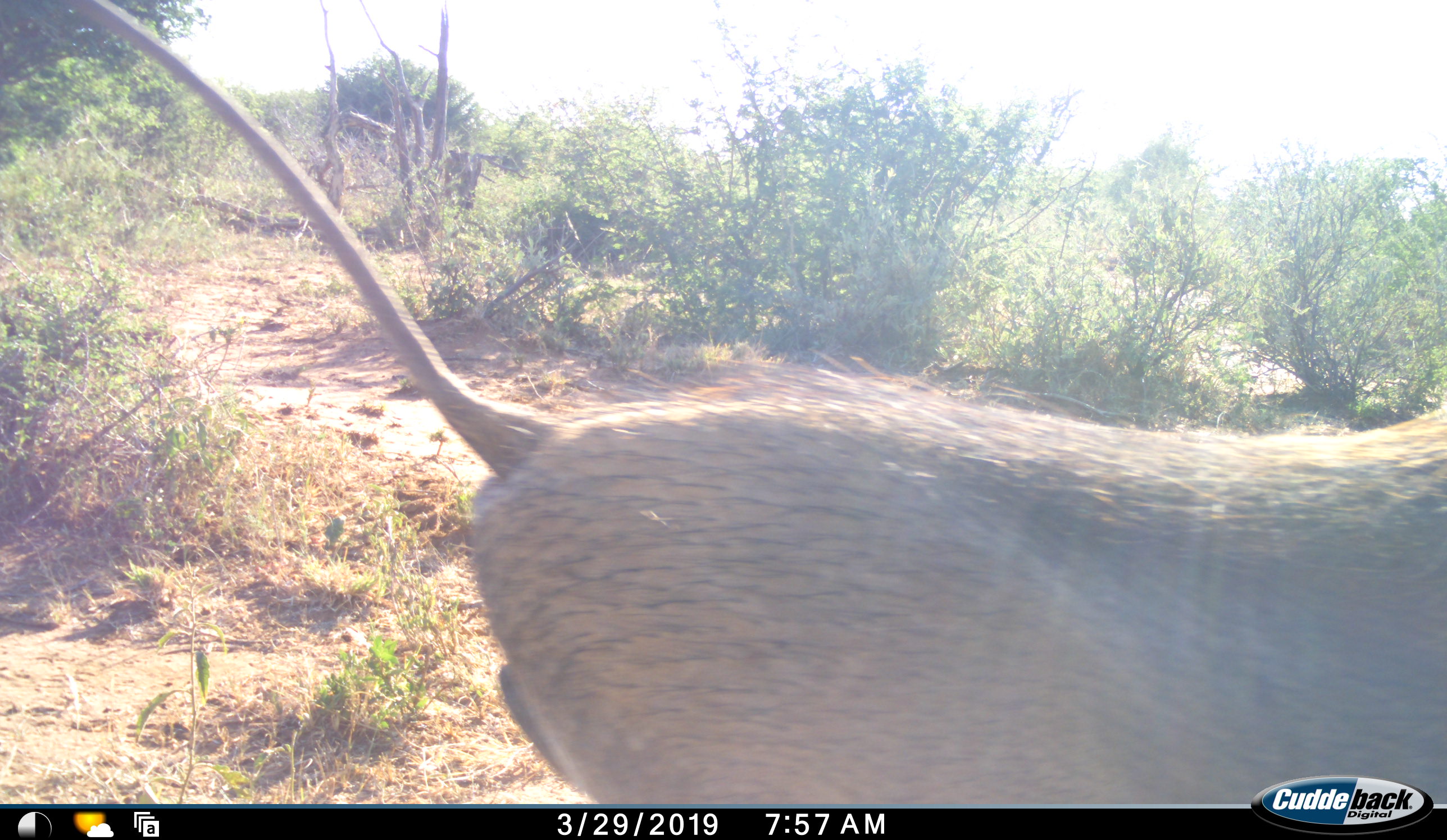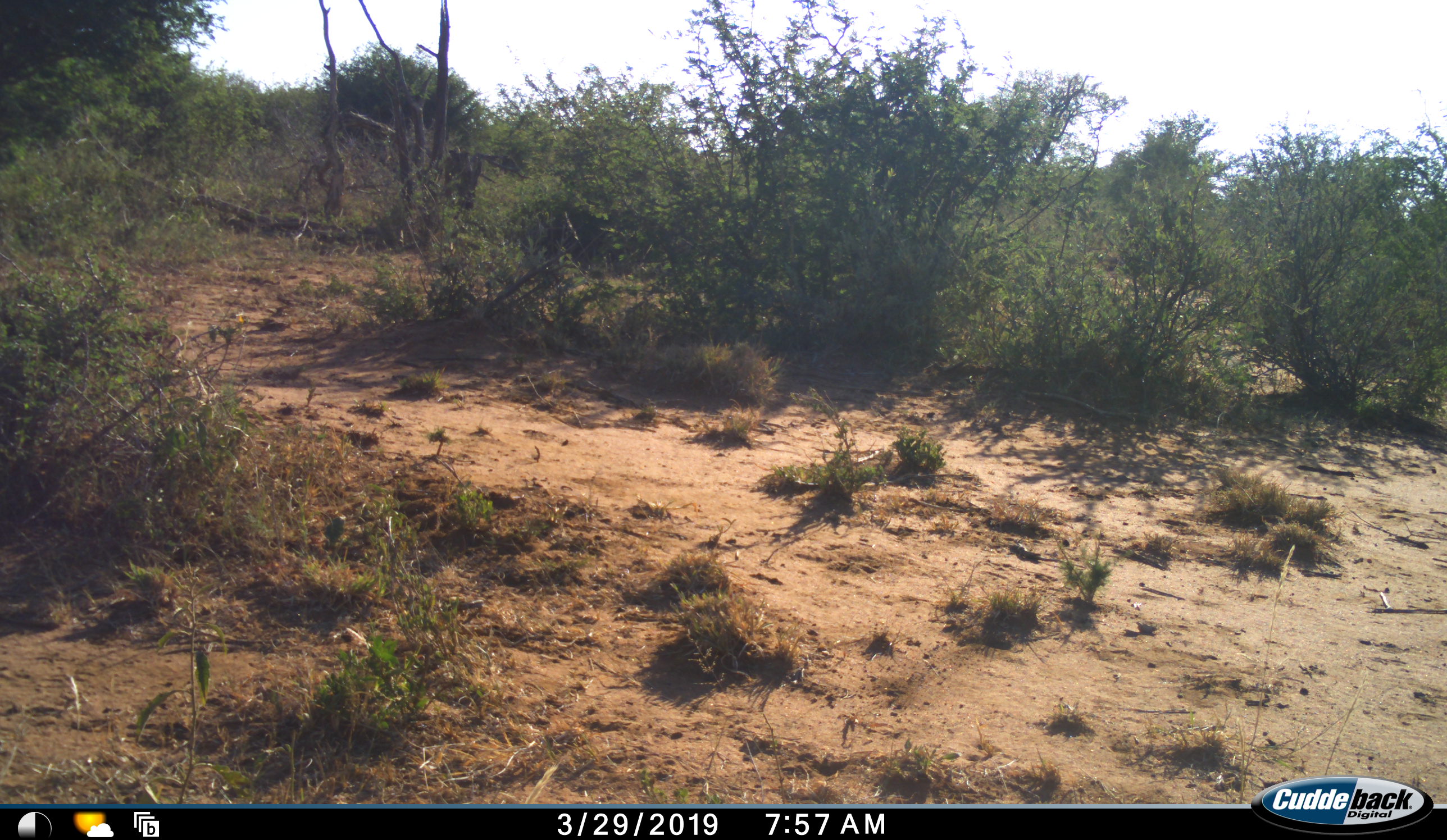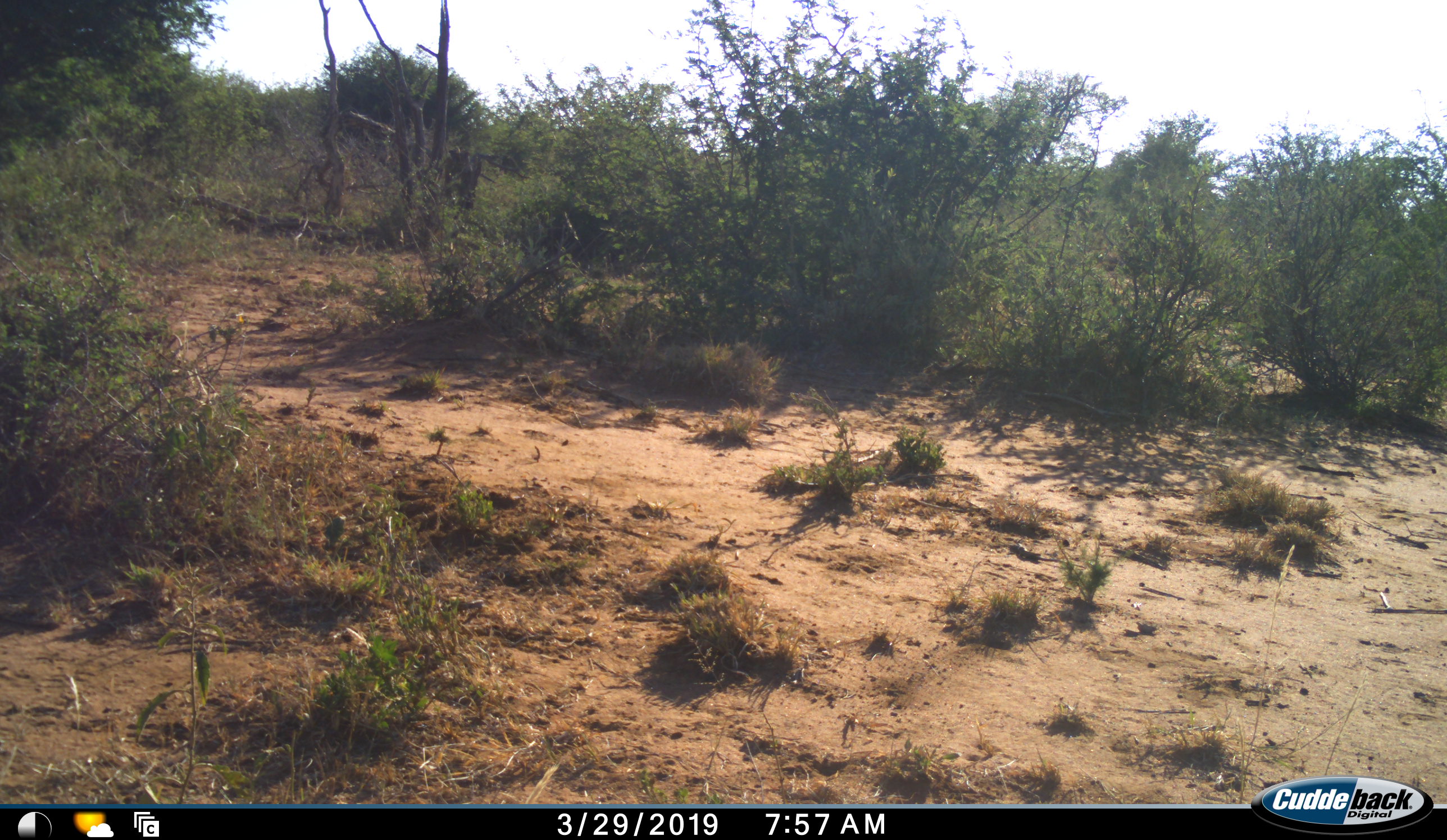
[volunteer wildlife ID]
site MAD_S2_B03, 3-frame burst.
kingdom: Animalia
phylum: Chordata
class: Mammalia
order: Artiodactyla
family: Suidae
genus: Phacochoerus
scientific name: Phacochoerus africanus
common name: warthog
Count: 1.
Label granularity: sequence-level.